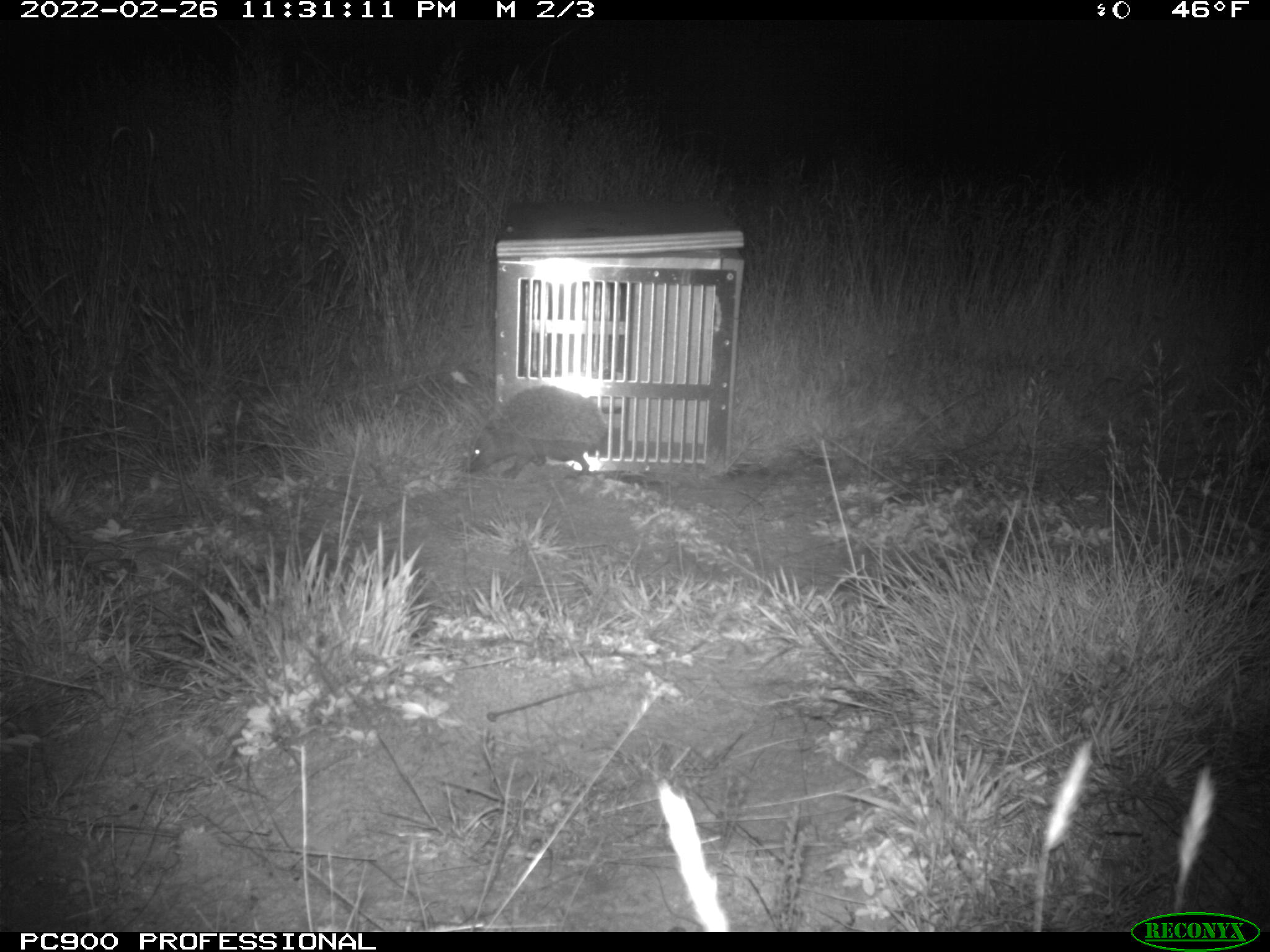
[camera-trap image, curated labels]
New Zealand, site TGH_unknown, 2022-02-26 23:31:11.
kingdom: Animalia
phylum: Chordata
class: Mammalia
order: Eulipotyphla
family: Erinaceidae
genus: Erinaceus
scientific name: Erinaceus europaeus europaeus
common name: european hedgehog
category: hedgehog